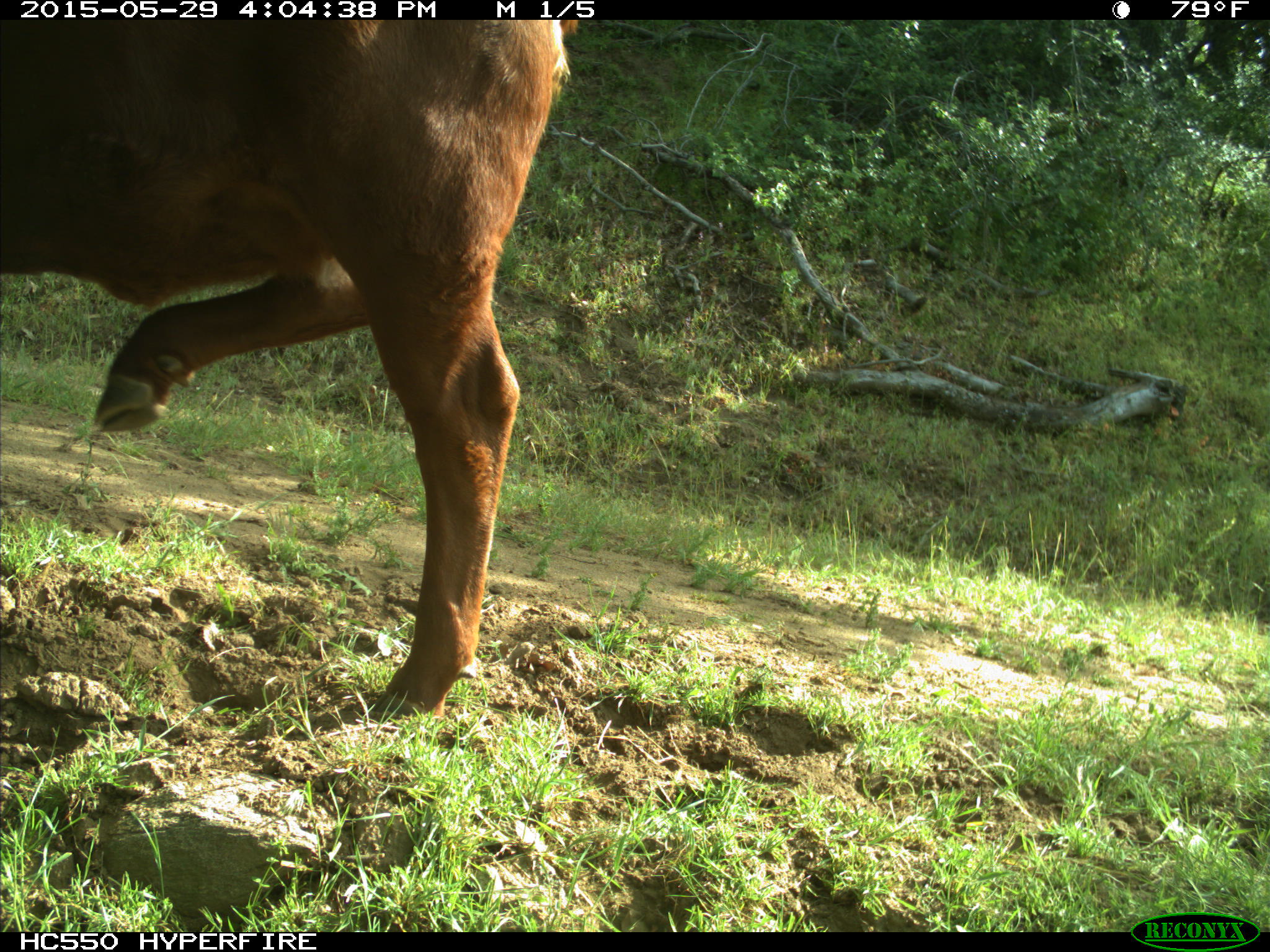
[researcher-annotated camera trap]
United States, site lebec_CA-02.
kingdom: Animalia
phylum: Chordata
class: Mammalia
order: Artiodactyla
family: Bovidae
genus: Bos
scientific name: Bos taurus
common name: domestic cow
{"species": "Bos taurus (domestic cow)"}